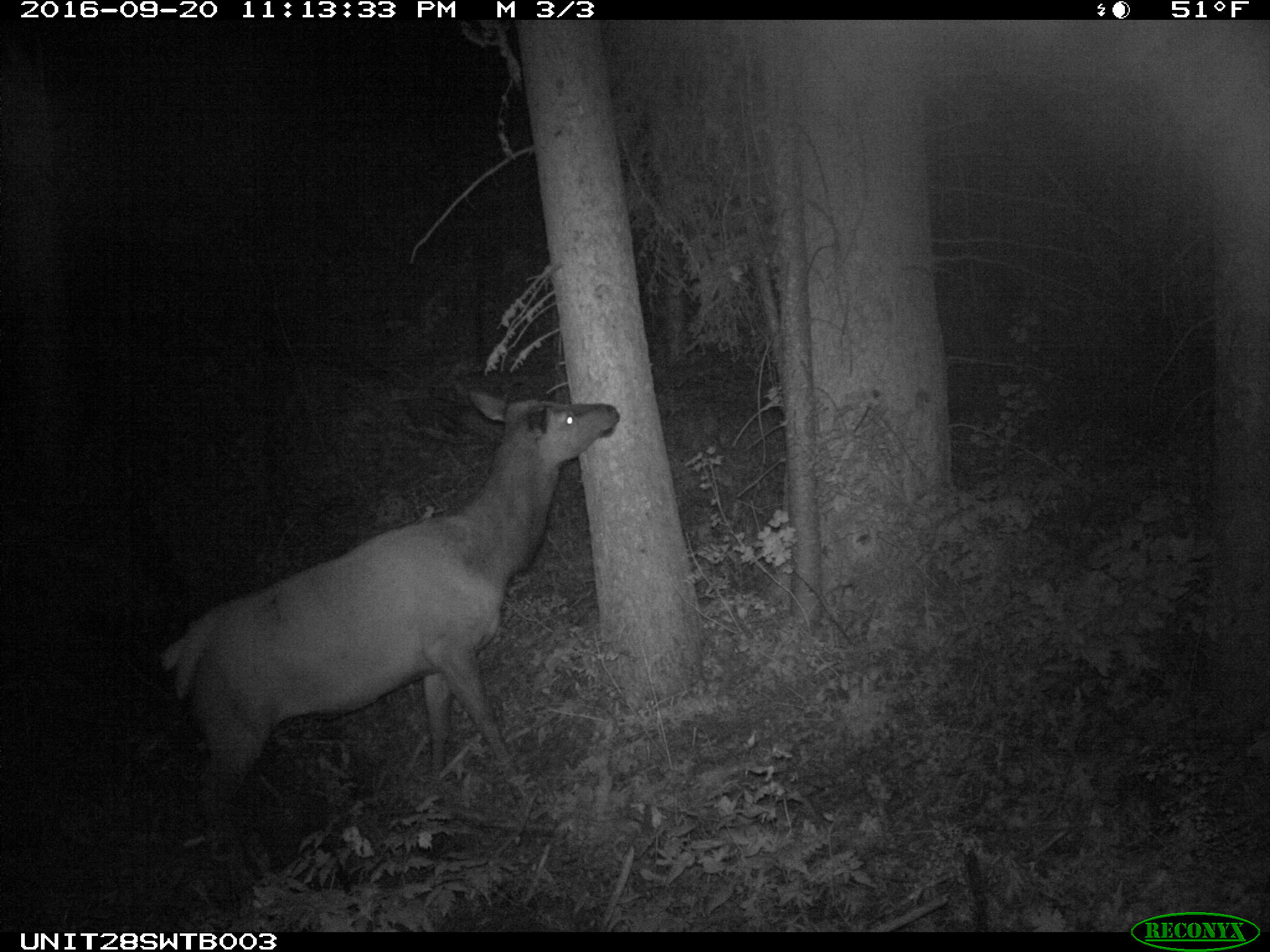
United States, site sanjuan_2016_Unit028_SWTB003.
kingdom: Animalia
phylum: Chordata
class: Mammalia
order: Artiodactyla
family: Cervidae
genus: Cervus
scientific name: Cervus elaphus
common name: red deer